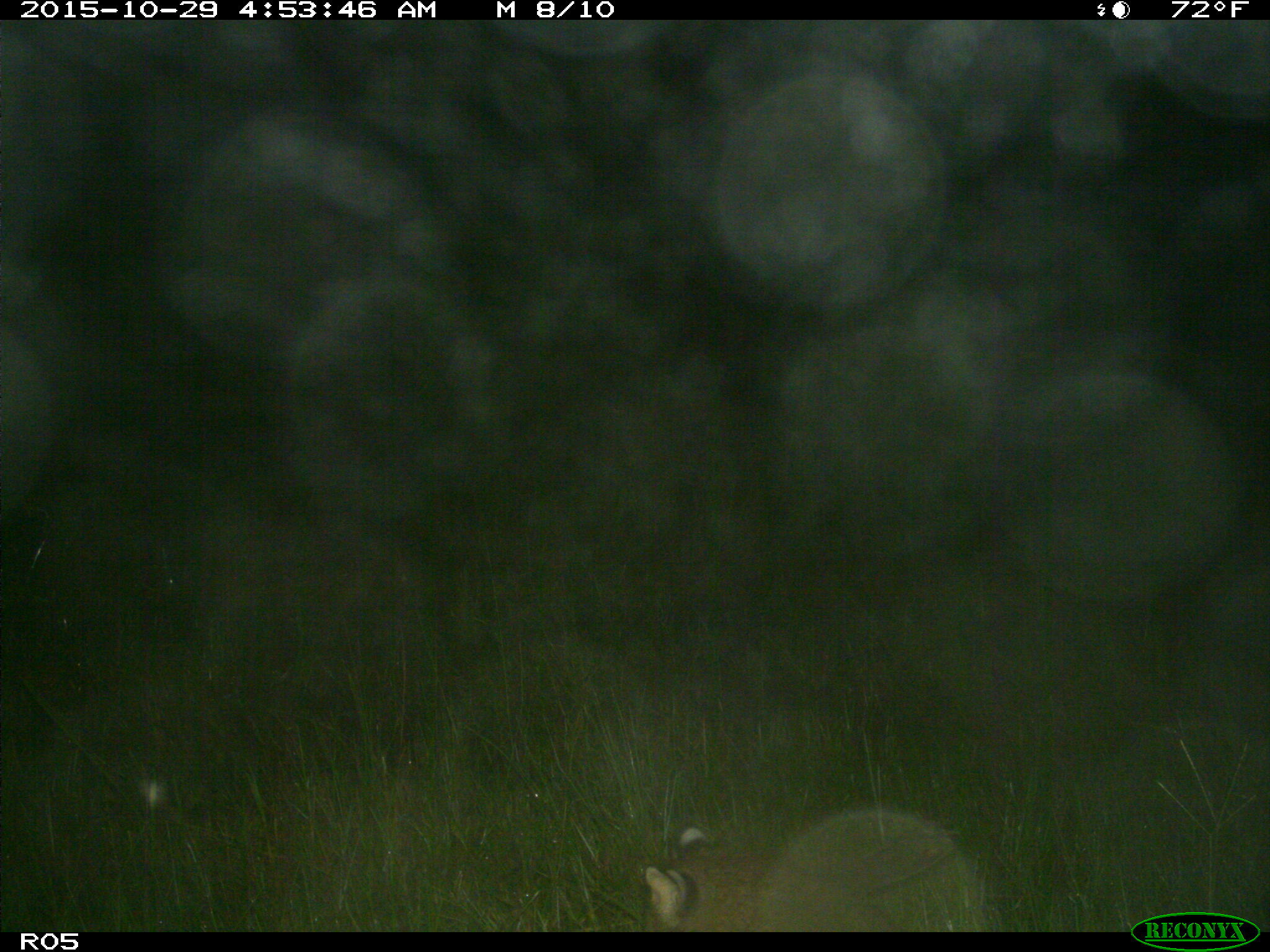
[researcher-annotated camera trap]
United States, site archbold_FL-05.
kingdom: Animalia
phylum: Chordata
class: Mammalia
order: Carnivora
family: Felidae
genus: Lynx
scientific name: Lynx rufus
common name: bobcat